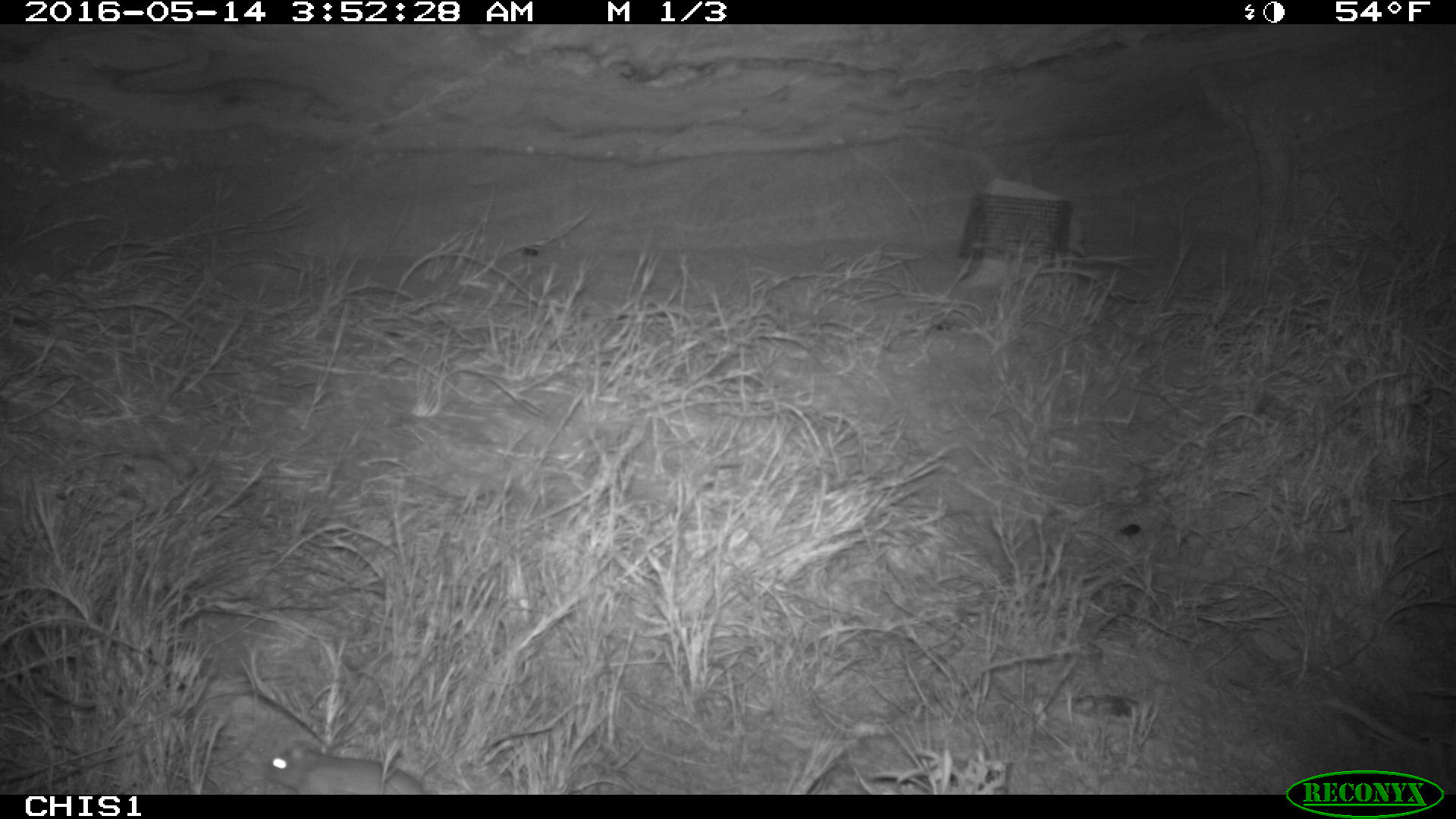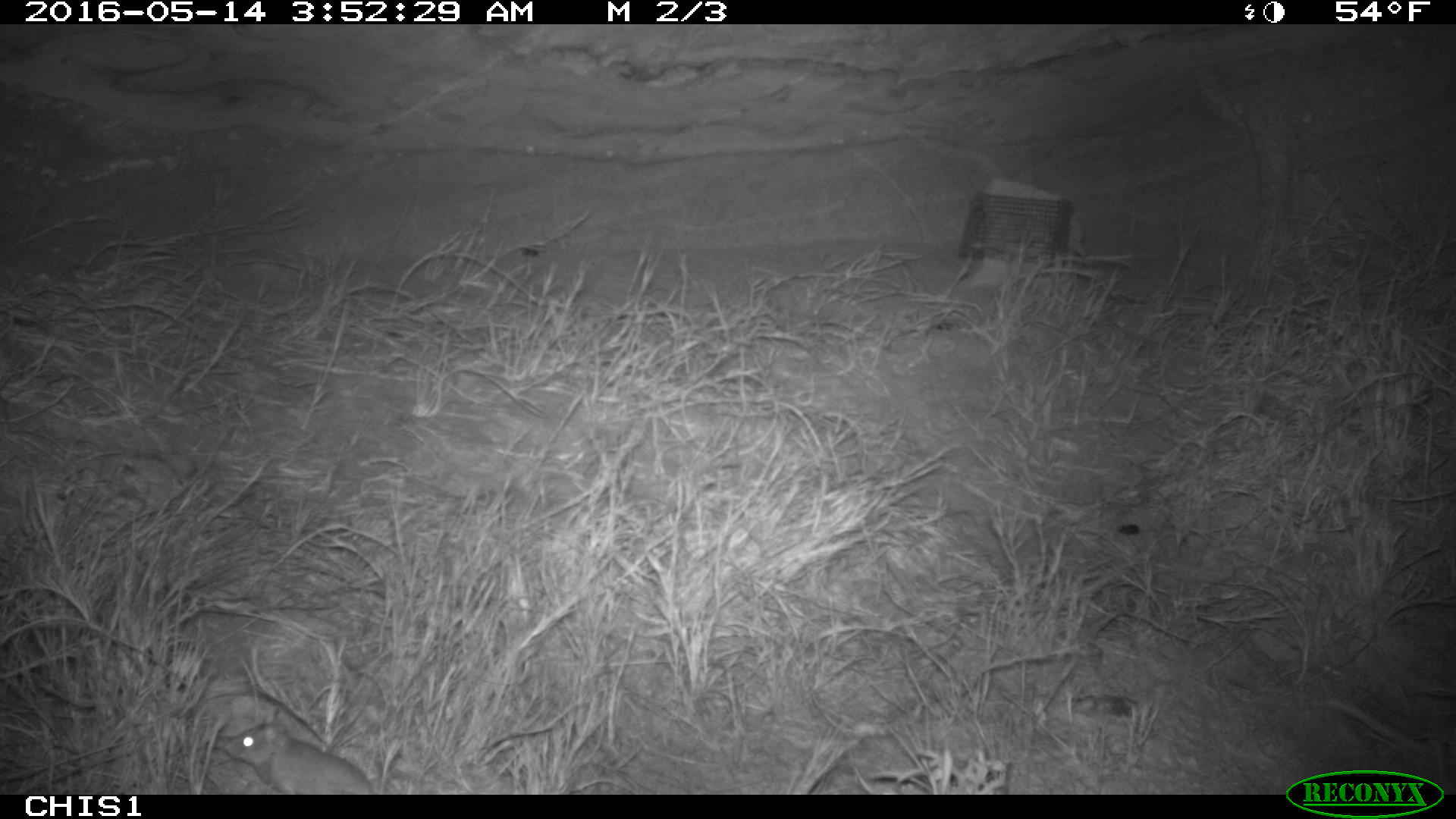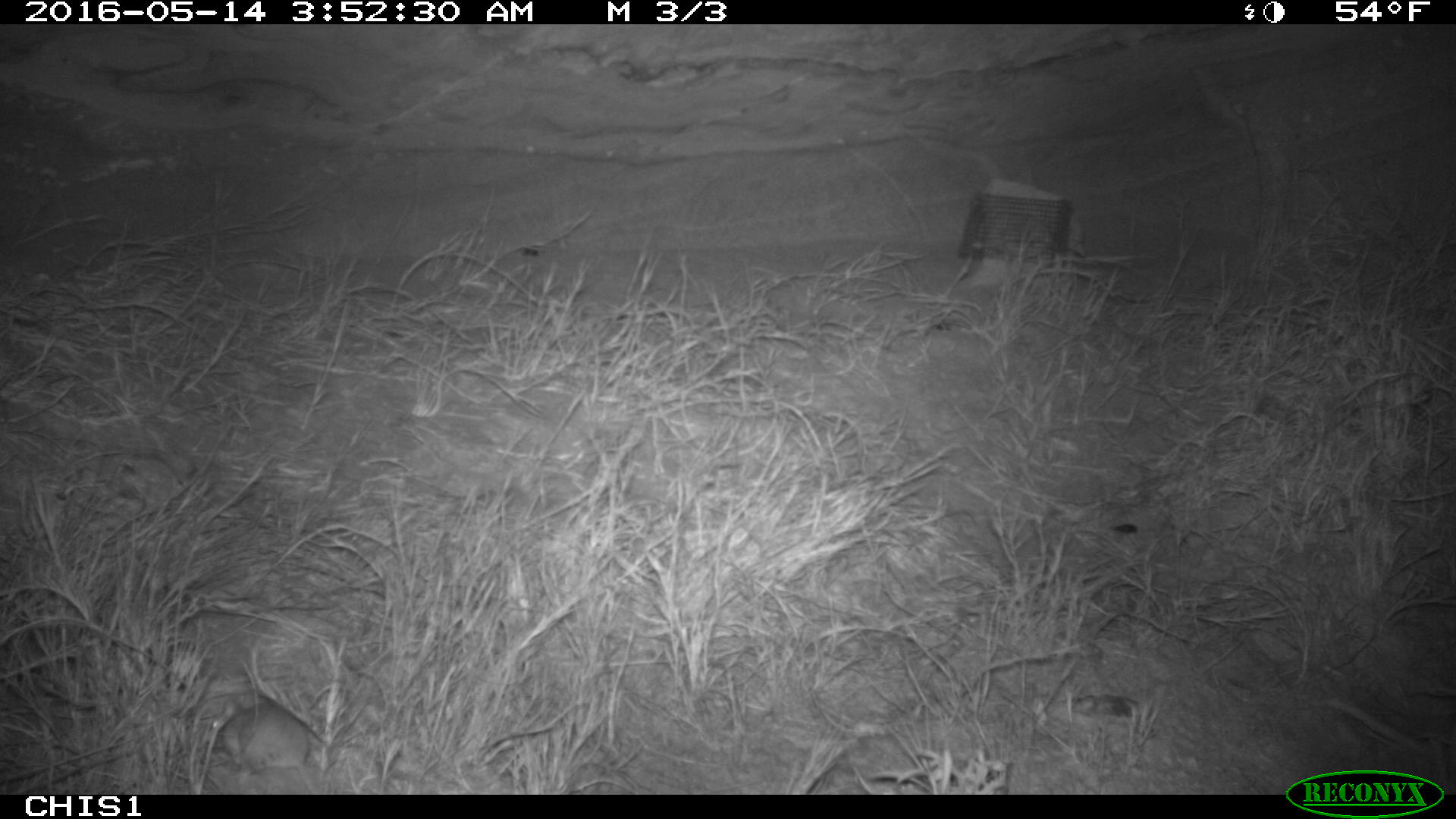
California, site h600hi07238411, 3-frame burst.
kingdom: Animalia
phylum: Chordata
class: Mammalia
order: Rodentia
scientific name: Rodentia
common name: rodent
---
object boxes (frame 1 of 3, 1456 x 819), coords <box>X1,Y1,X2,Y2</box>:
rodent: <box>256,742,422,793</box>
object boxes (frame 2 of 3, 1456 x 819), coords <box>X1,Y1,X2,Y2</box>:
rodent: <box>221,708,375,793</box>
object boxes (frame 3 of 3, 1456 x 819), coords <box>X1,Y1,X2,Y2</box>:
rodent: <box>211,697,316,794</box>